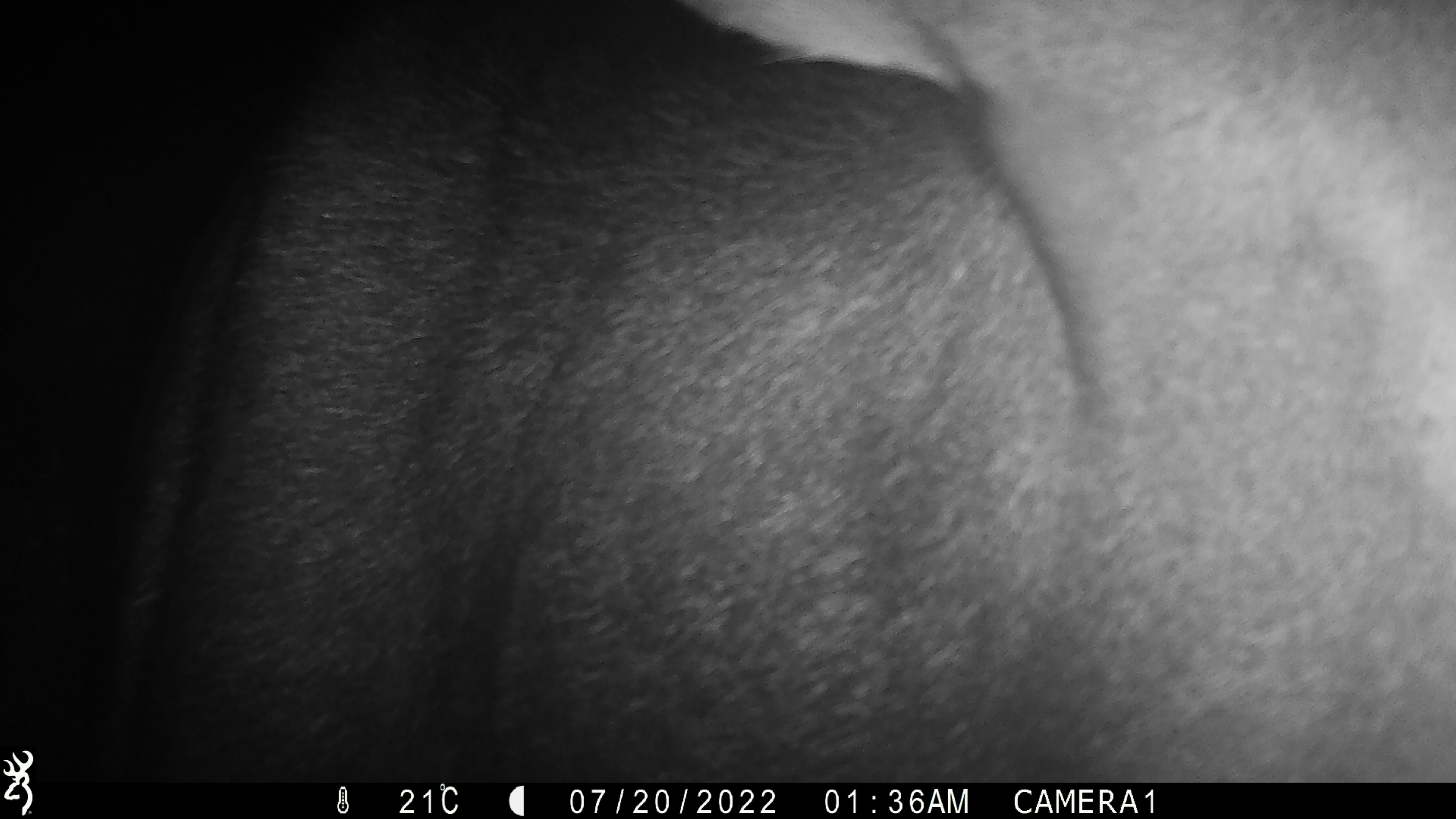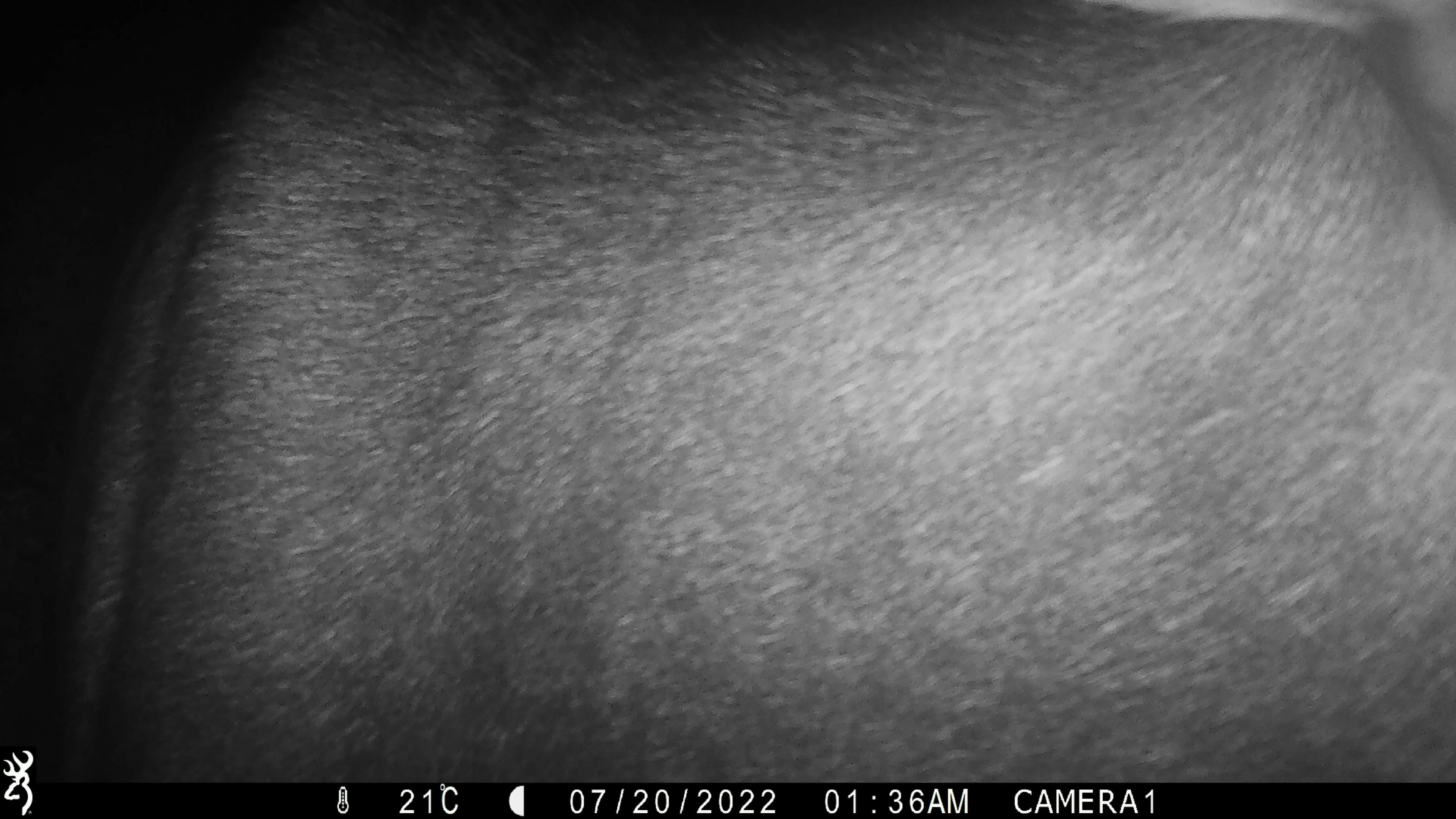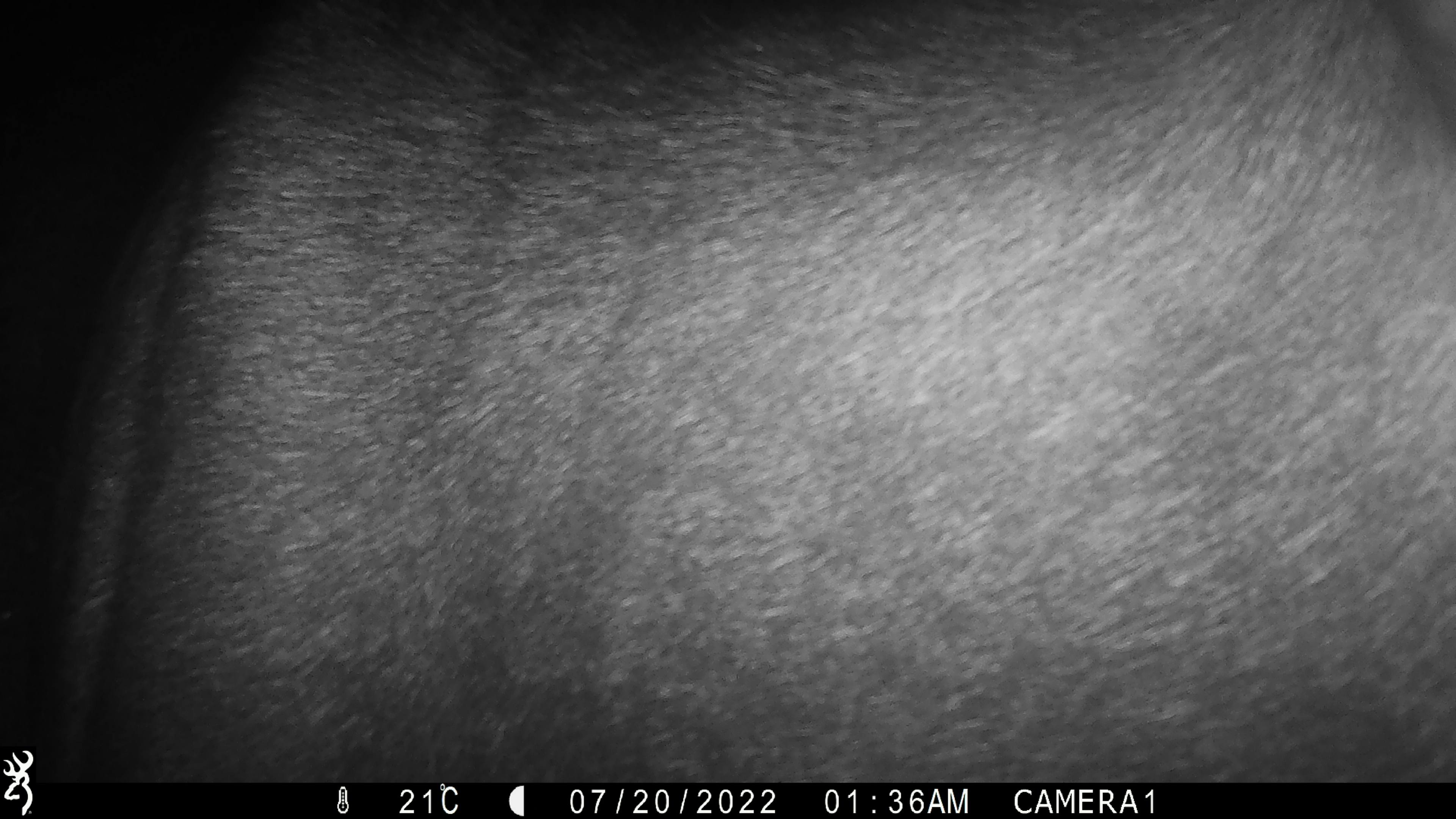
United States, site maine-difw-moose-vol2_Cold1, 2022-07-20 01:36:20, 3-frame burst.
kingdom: Animalia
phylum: Chordata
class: Mammalia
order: Artiodactyla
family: Cervidae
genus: Alces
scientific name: Alces alces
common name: moose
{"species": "moose (Alces alces)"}